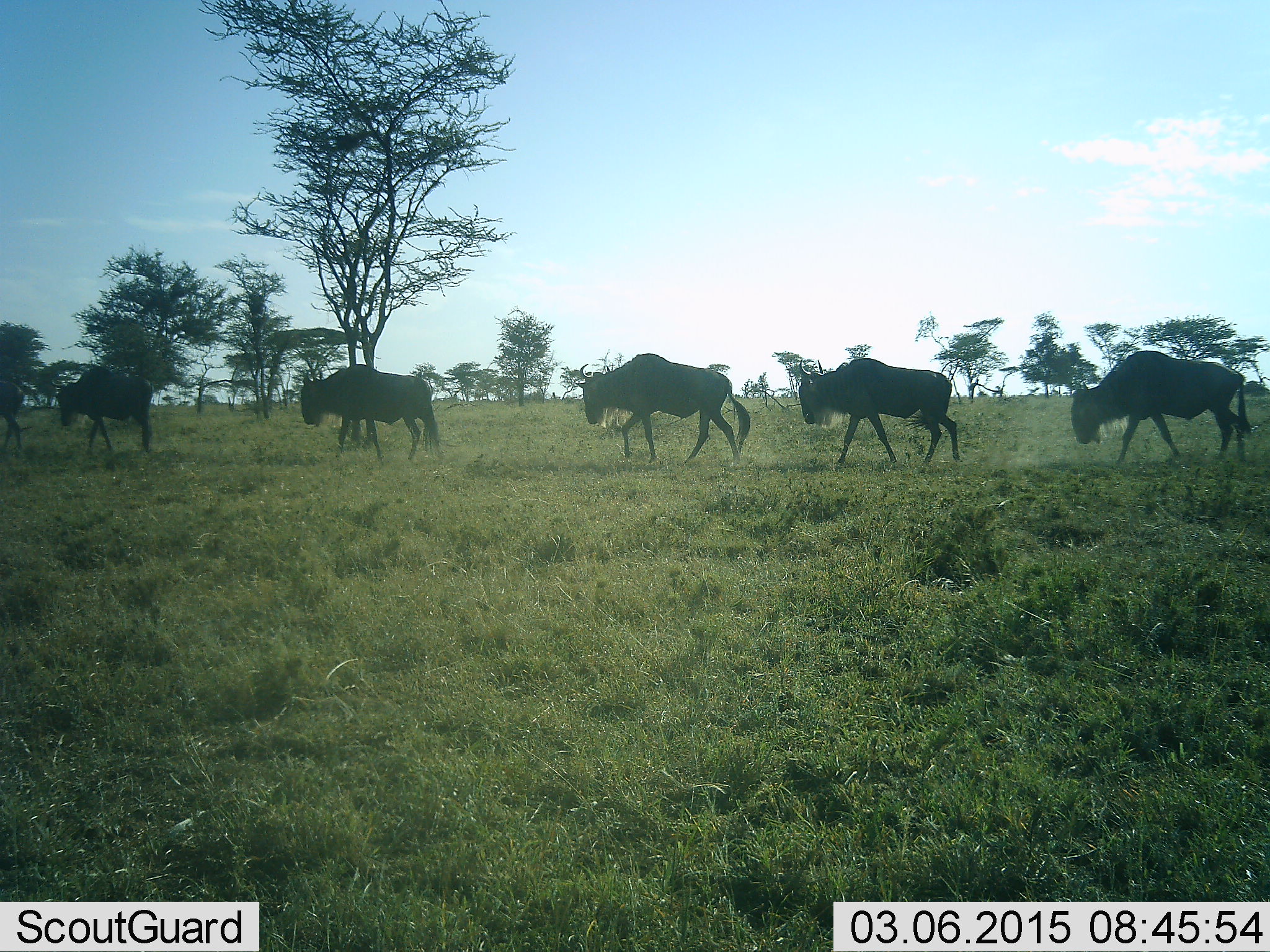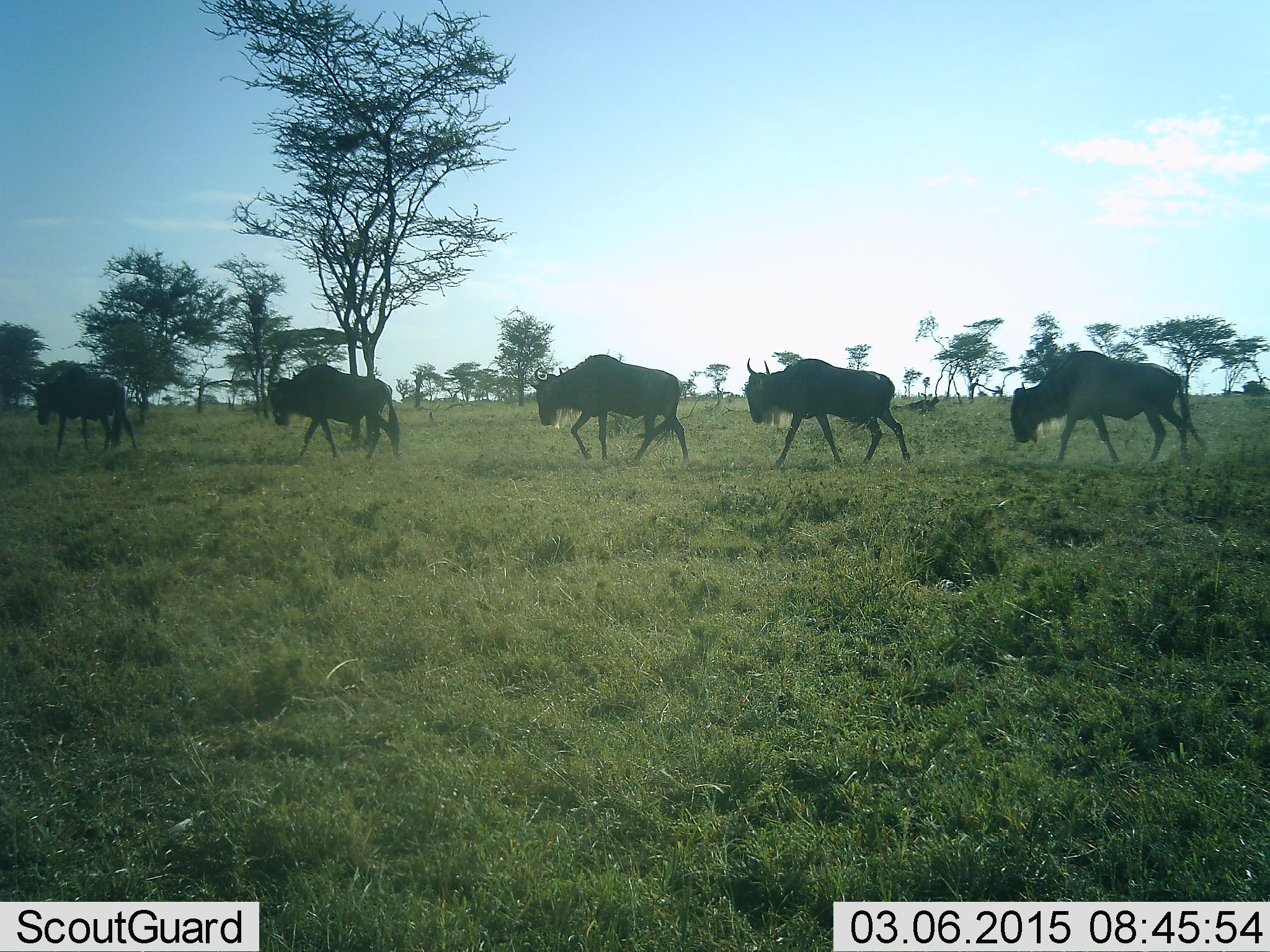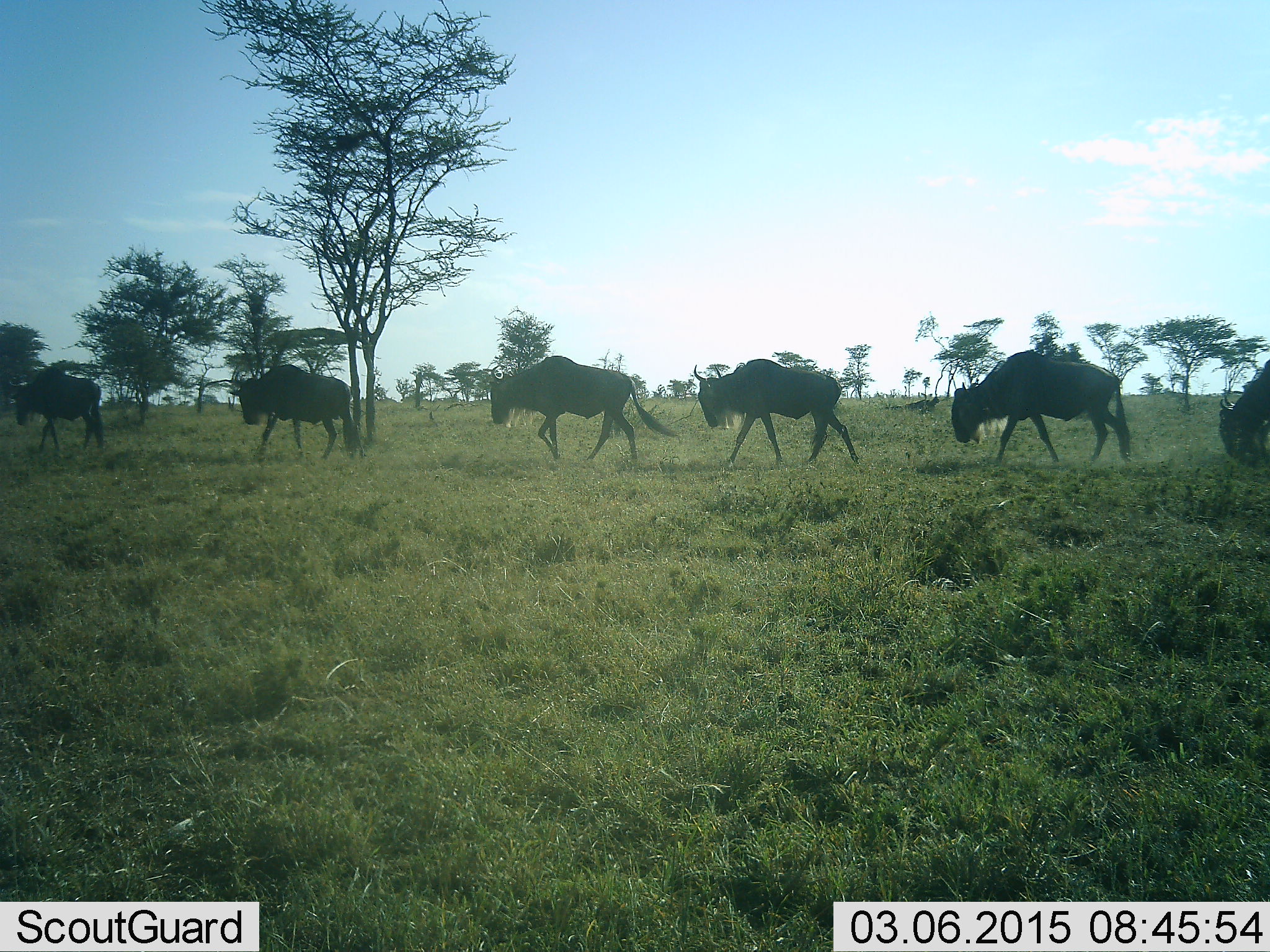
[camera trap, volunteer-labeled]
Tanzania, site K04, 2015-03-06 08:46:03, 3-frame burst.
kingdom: Animalia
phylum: Chordata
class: Mammalia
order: Artiodactyla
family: Bovidae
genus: Connochaetes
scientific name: Connochaetes taurinus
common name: blue wildebeest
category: wildebeest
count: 6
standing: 0%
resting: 0%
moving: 100%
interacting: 0%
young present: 0%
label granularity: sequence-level